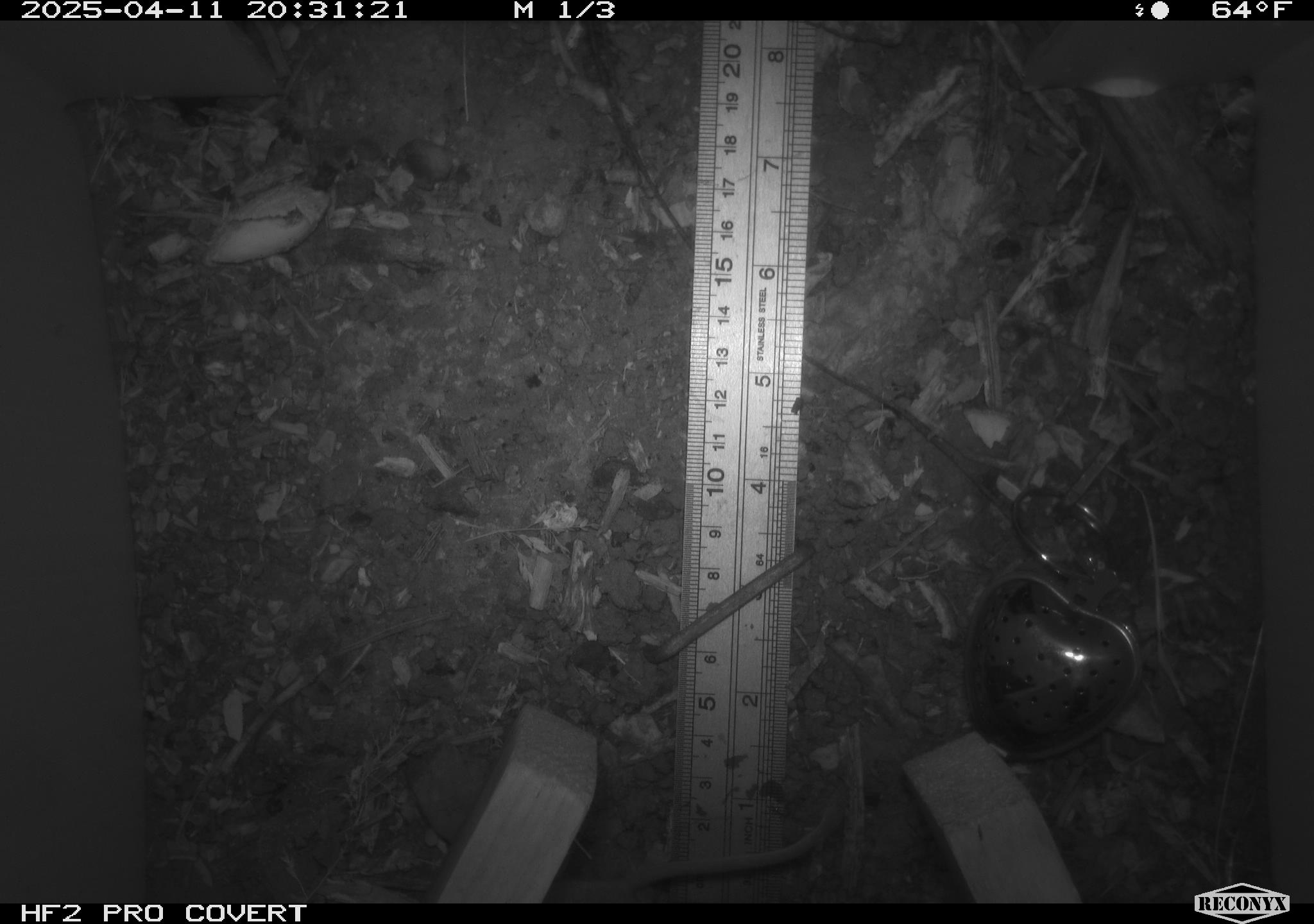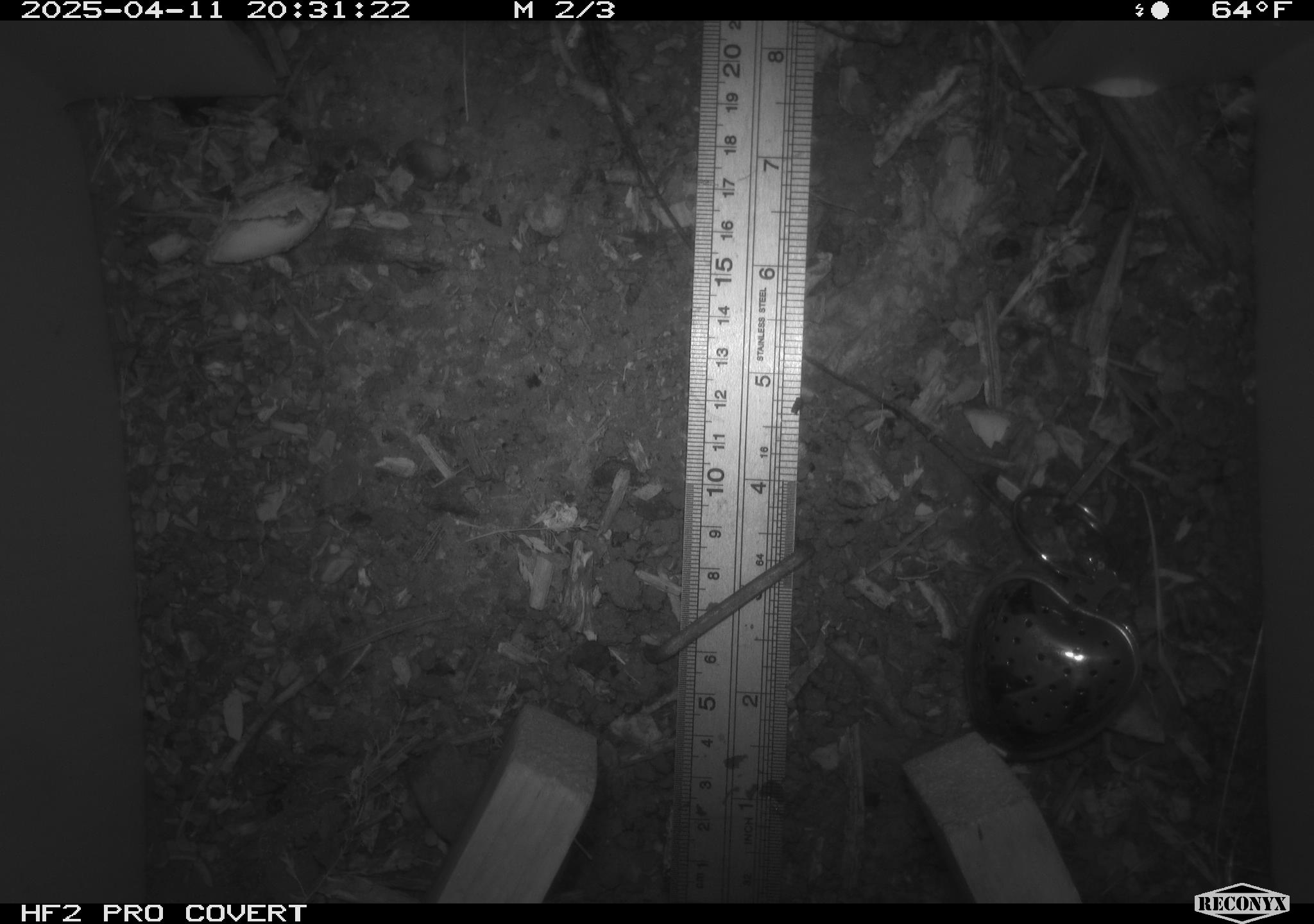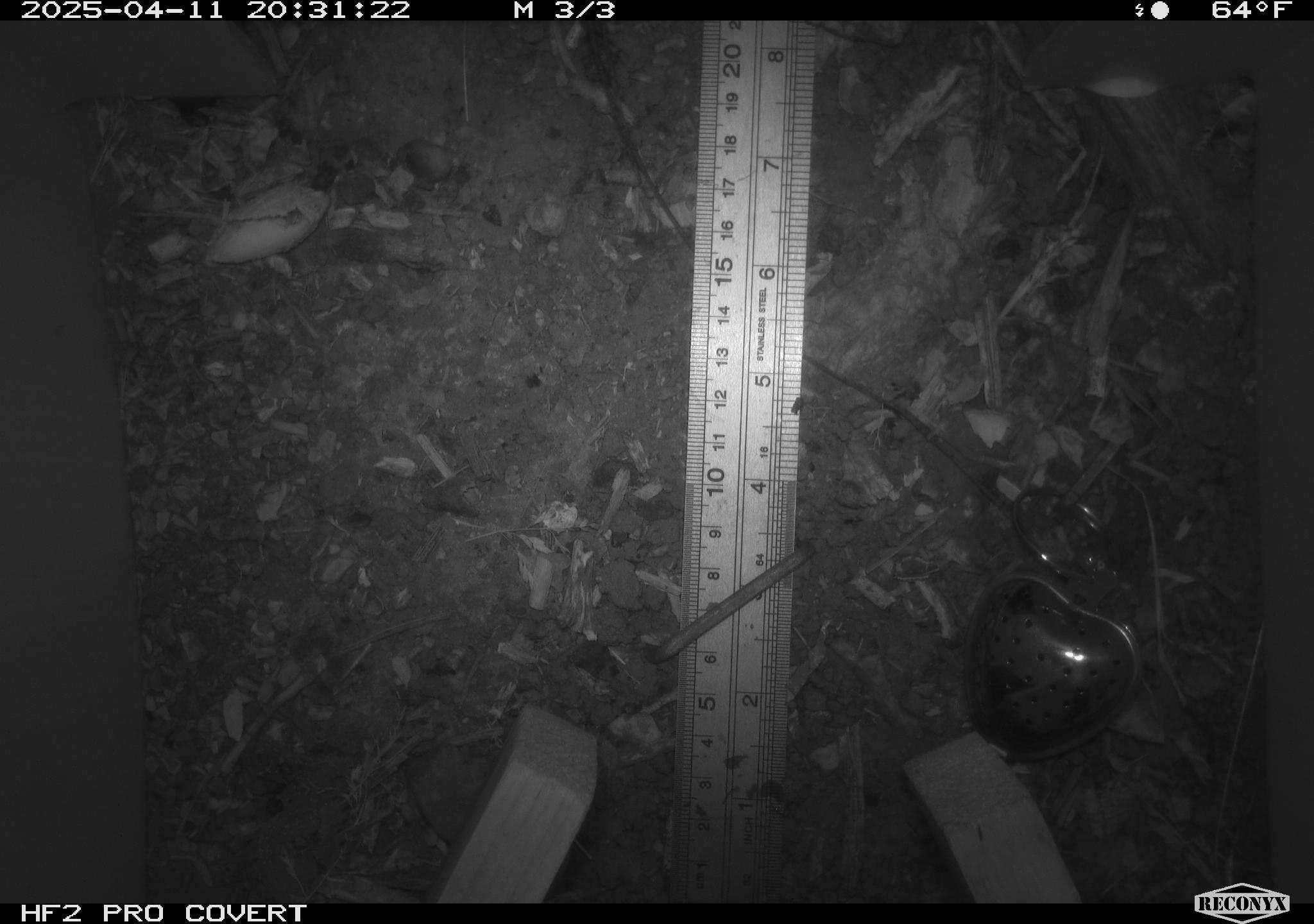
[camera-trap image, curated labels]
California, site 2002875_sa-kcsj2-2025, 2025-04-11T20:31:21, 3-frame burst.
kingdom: Animalia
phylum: Chordata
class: Mammalia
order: Rodentia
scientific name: Rodentia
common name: rodent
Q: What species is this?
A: Rodent (Rodentia).